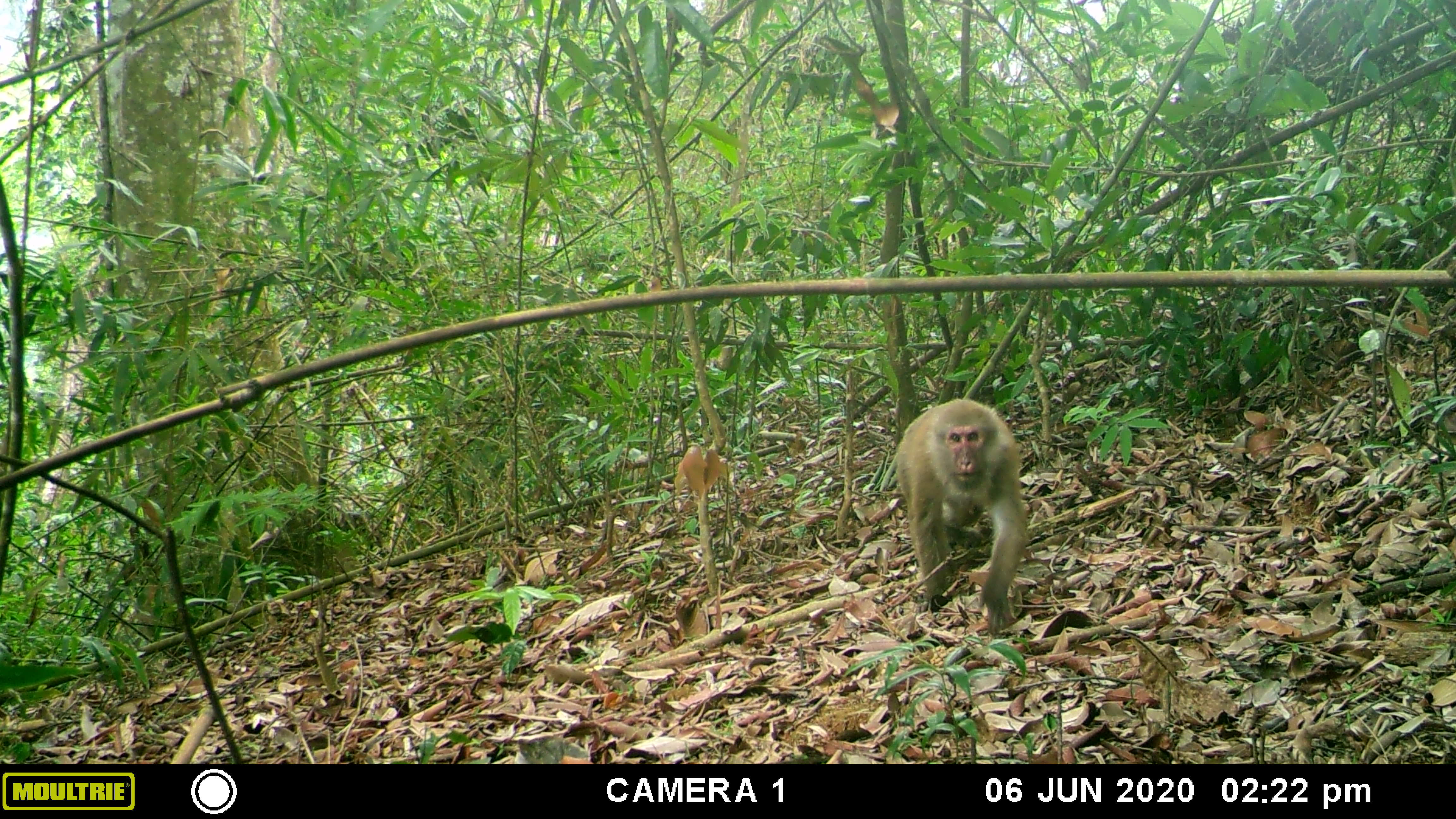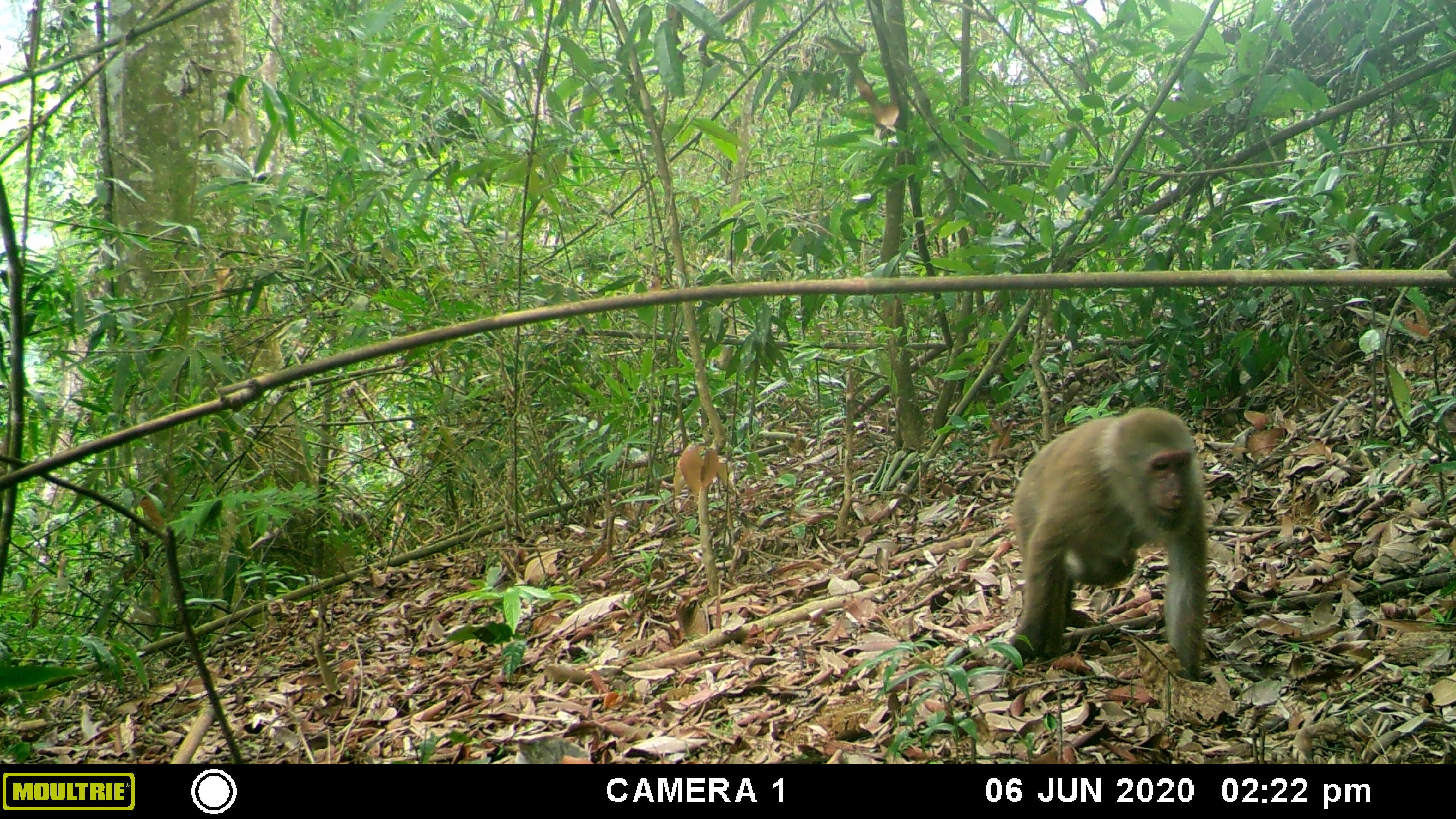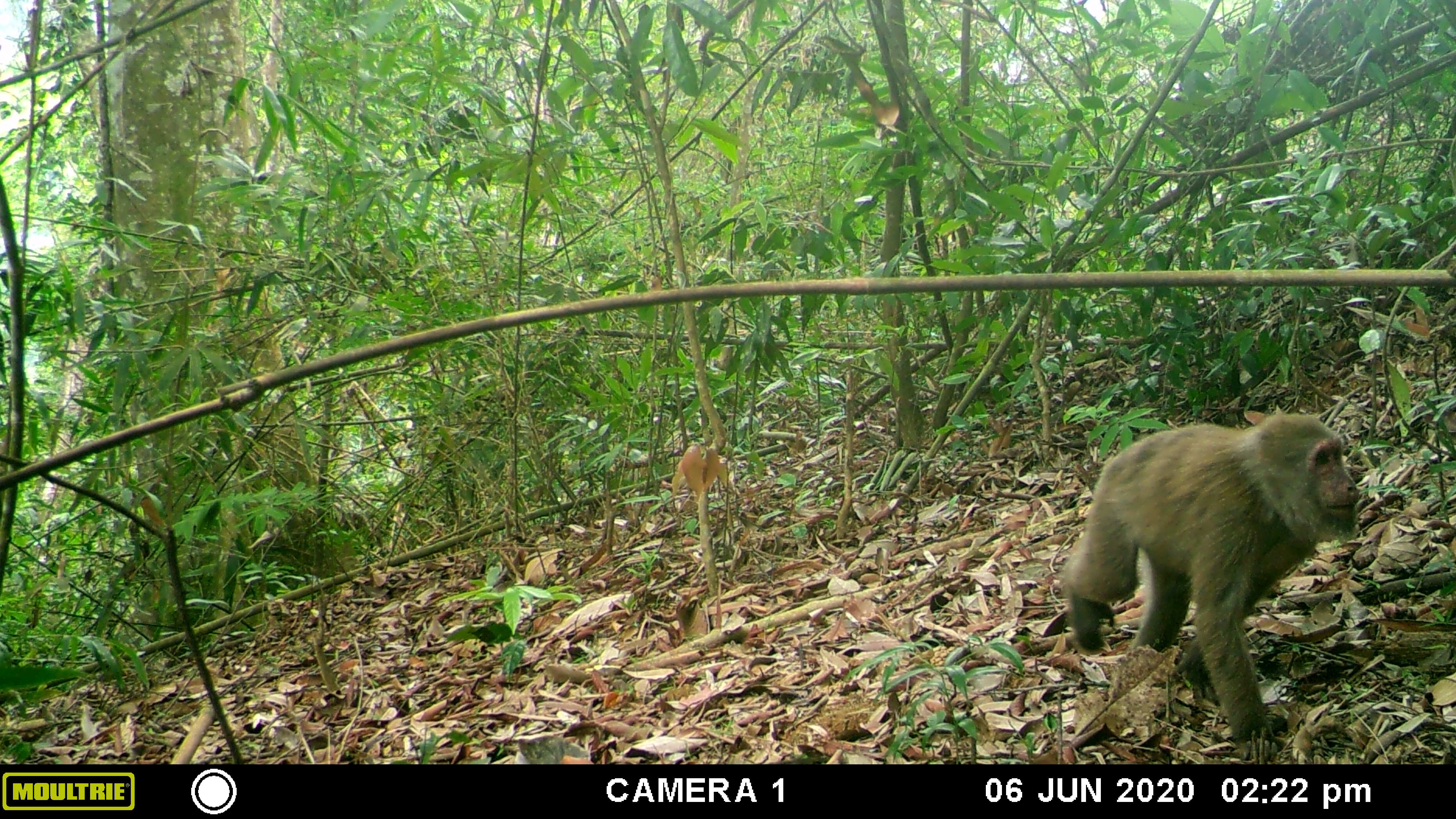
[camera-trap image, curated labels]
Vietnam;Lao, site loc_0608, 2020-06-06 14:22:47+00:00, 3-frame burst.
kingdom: Animalia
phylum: Chordata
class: Mammalia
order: Primates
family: Cercopithecidae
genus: Macaca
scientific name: Macaca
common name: macaques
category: assam or rhesus macaque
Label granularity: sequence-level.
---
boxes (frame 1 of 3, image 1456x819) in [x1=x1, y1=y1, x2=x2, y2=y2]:
assam or rhesus macaque: [x1=894, y1=397, x2=1028, y2=638]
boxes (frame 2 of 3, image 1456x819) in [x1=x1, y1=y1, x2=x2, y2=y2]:
assam or rhesus macaque: [x1=994, y1=405, x2=1209, y2=682]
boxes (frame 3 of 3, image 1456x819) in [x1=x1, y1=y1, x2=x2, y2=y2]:
assam or rhesus macaque: [x1=1059, y1=412, x2=1360, y2=760]